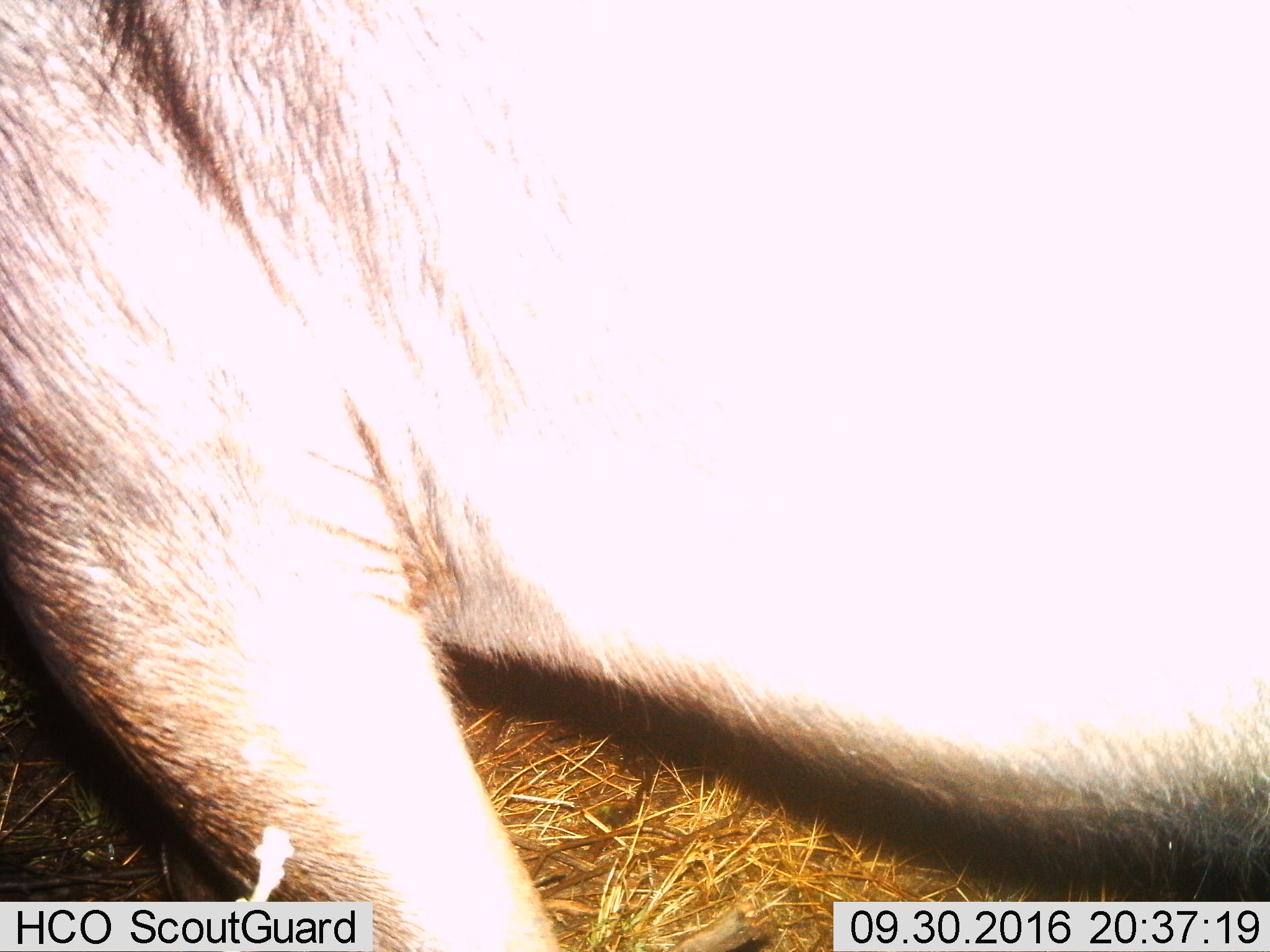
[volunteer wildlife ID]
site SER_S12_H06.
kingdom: Animalia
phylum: Chordata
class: Mammalia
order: Artiodactyla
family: Suidae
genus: Phacochoerus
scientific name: Phacochoerus africanus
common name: warthog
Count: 1.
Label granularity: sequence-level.